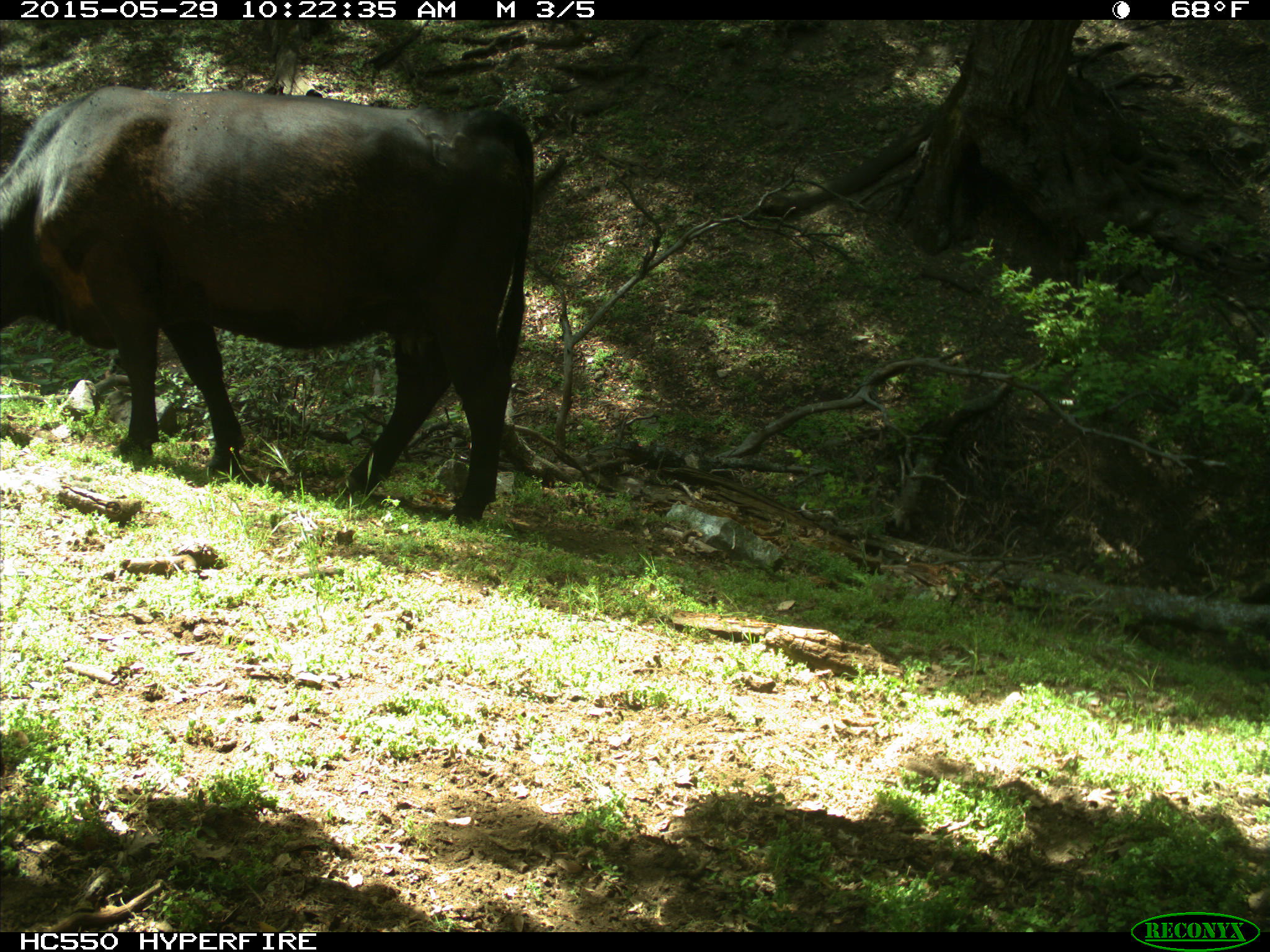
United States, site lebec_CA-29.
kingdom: Animalia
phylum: Chordata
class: Mammalia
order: Artiodactyla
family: Bovidae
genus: Bos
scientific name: Bos taurus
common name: domestic cow